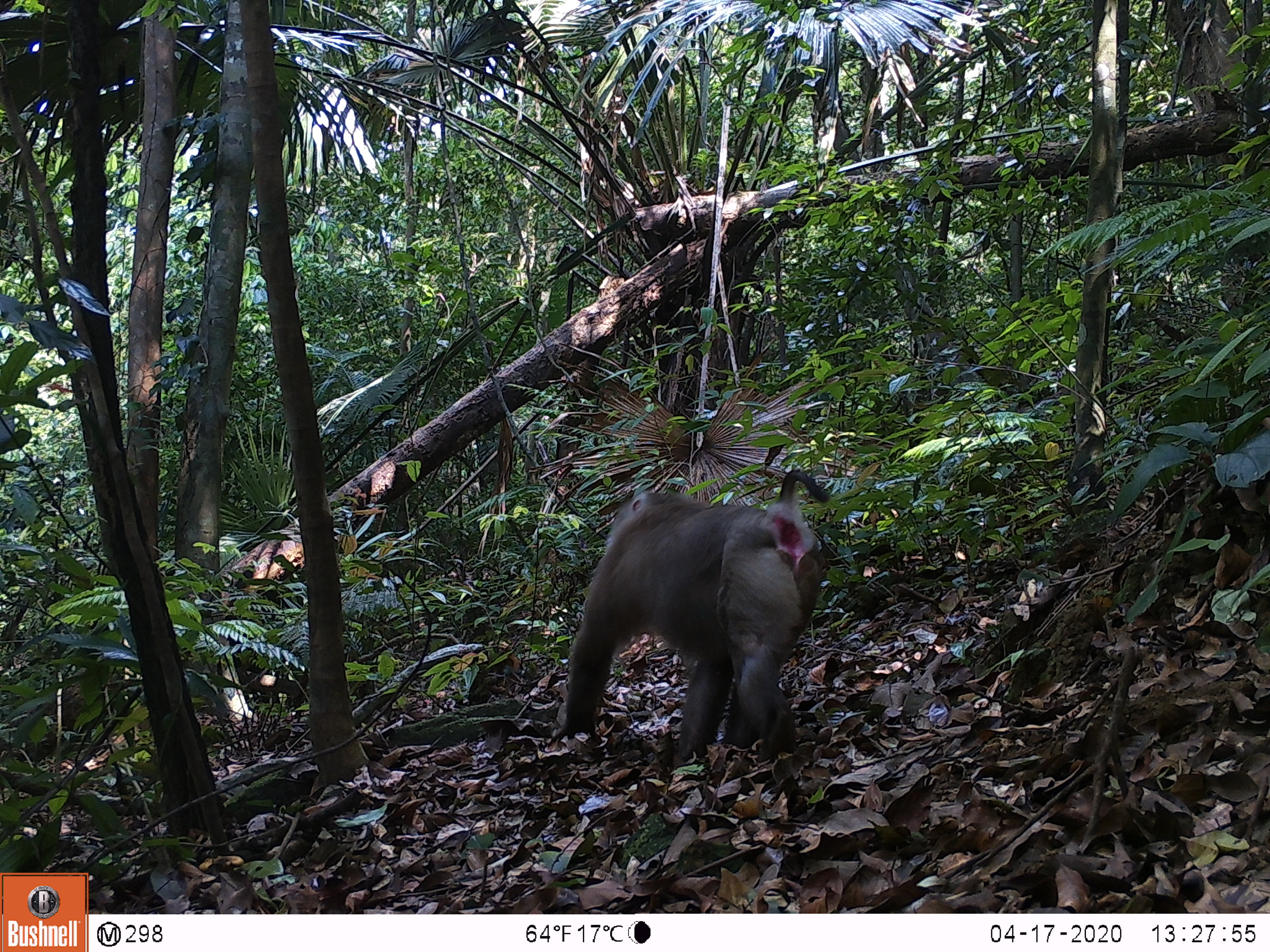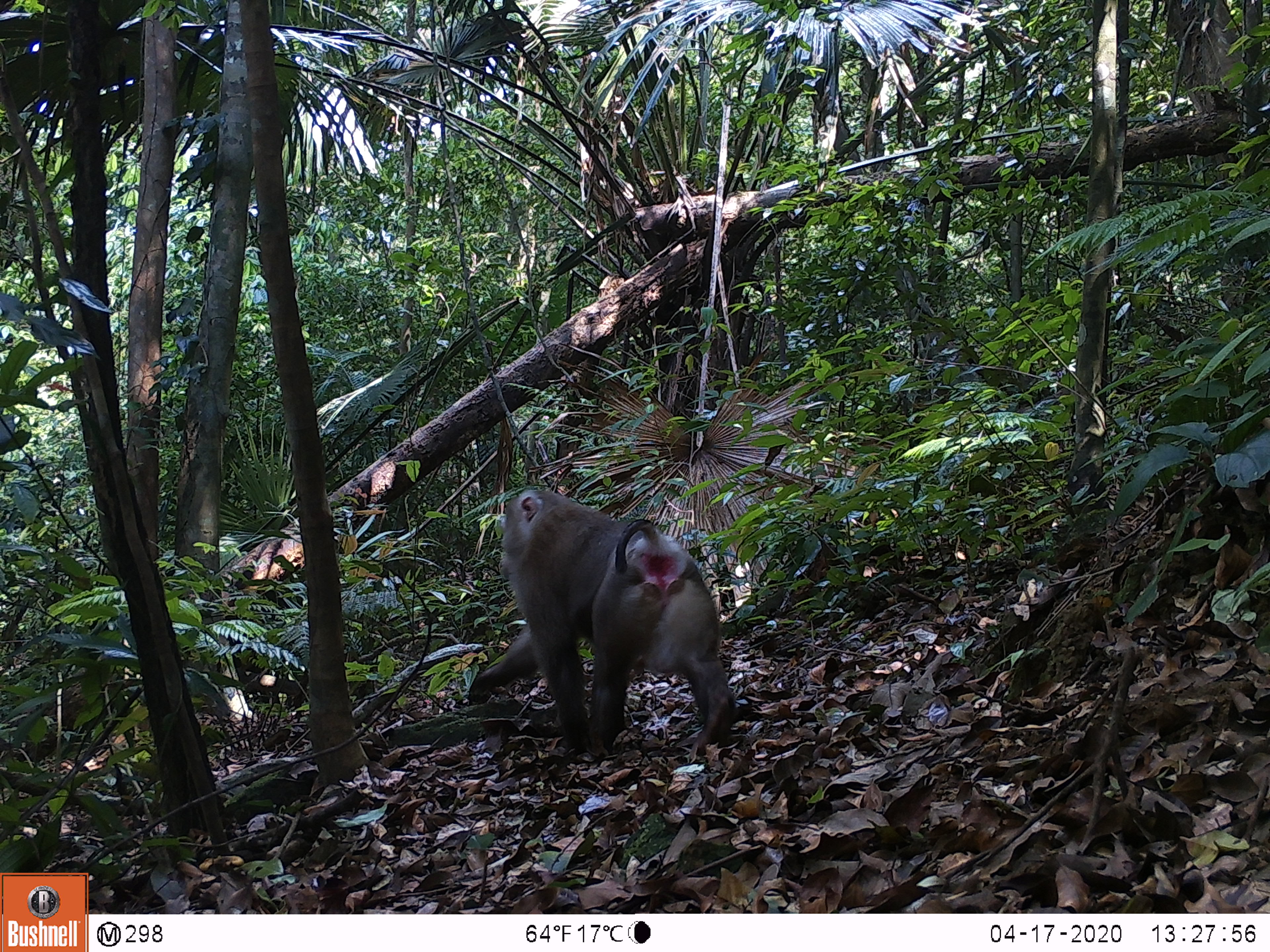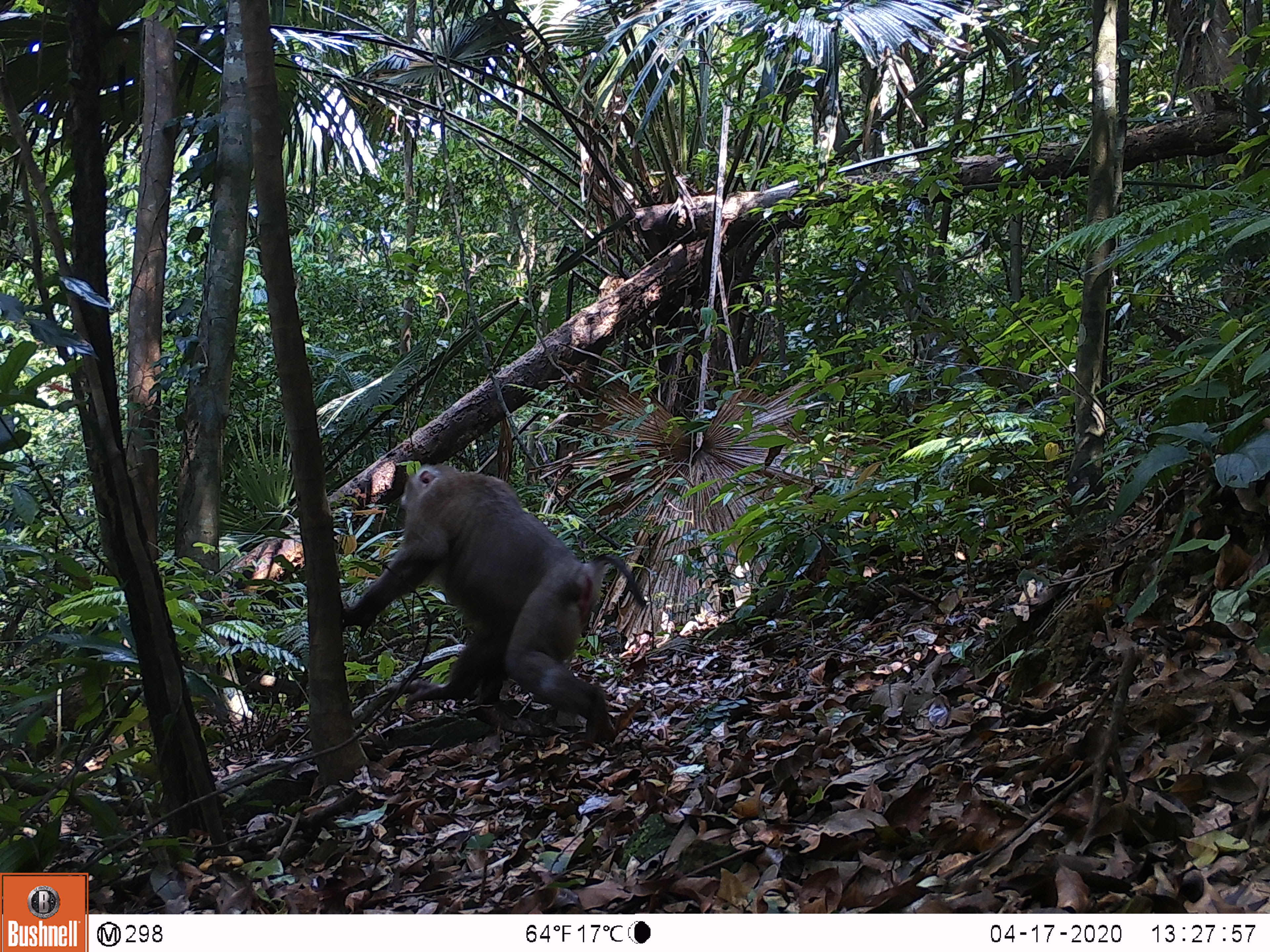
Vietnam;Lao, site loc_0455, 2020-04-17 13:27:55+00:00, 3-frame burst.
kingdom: Animalia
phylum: Chordata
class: Mammalia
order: Primates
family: Cercopithecidae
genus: Macaca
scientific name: Macaca nemestrina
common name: pig-tailed macaque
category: pig tailed macaque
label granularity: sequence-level